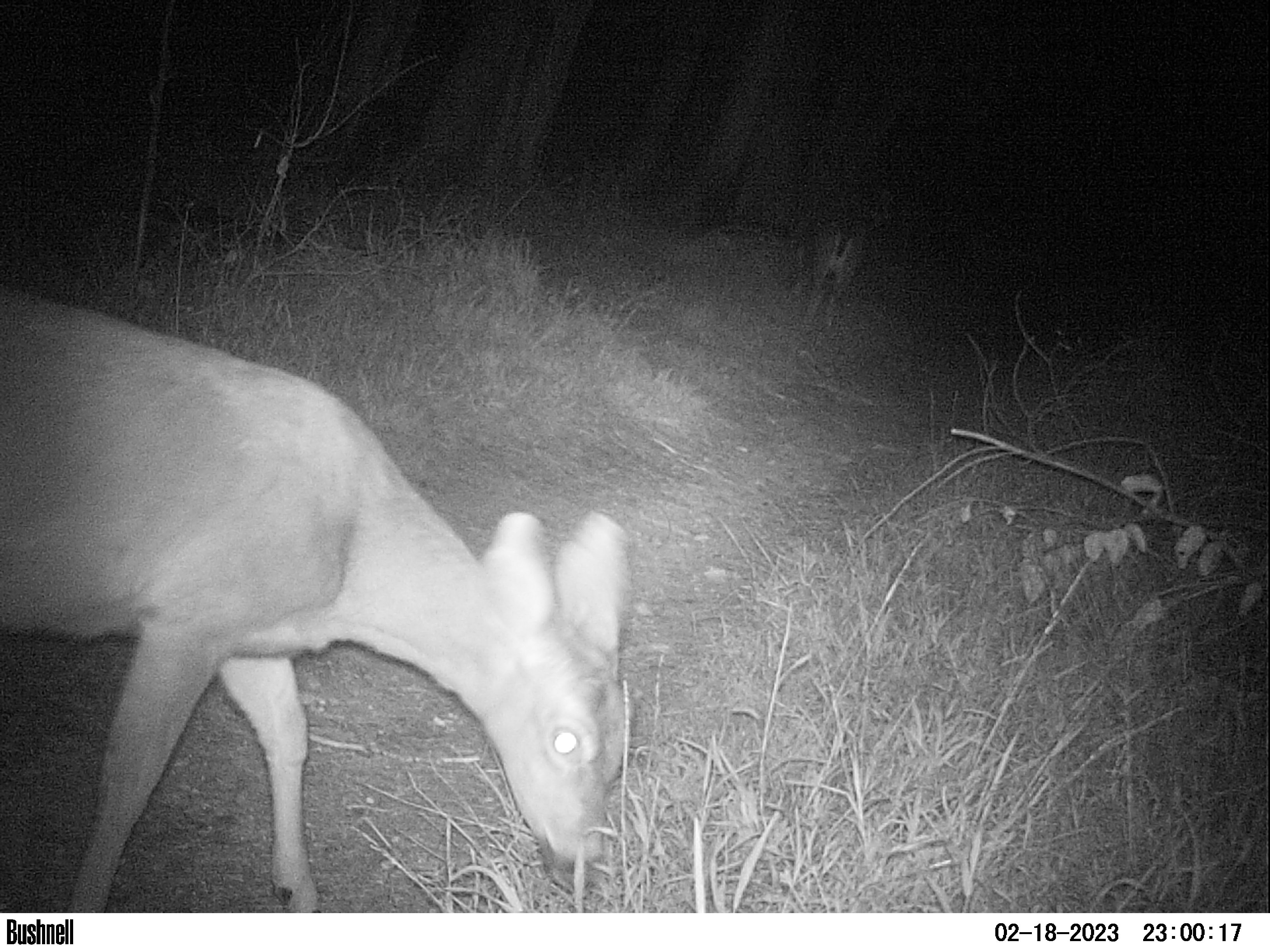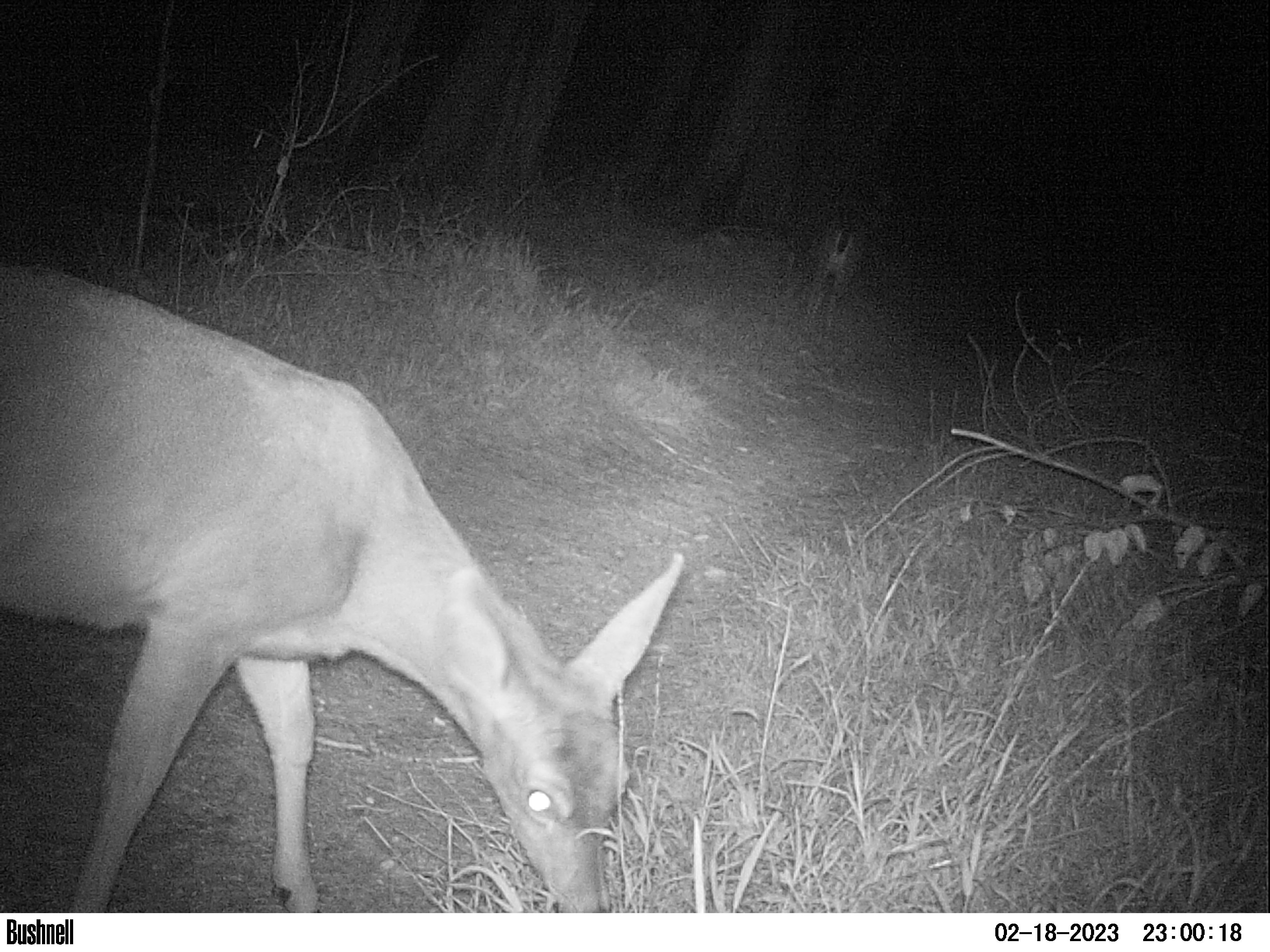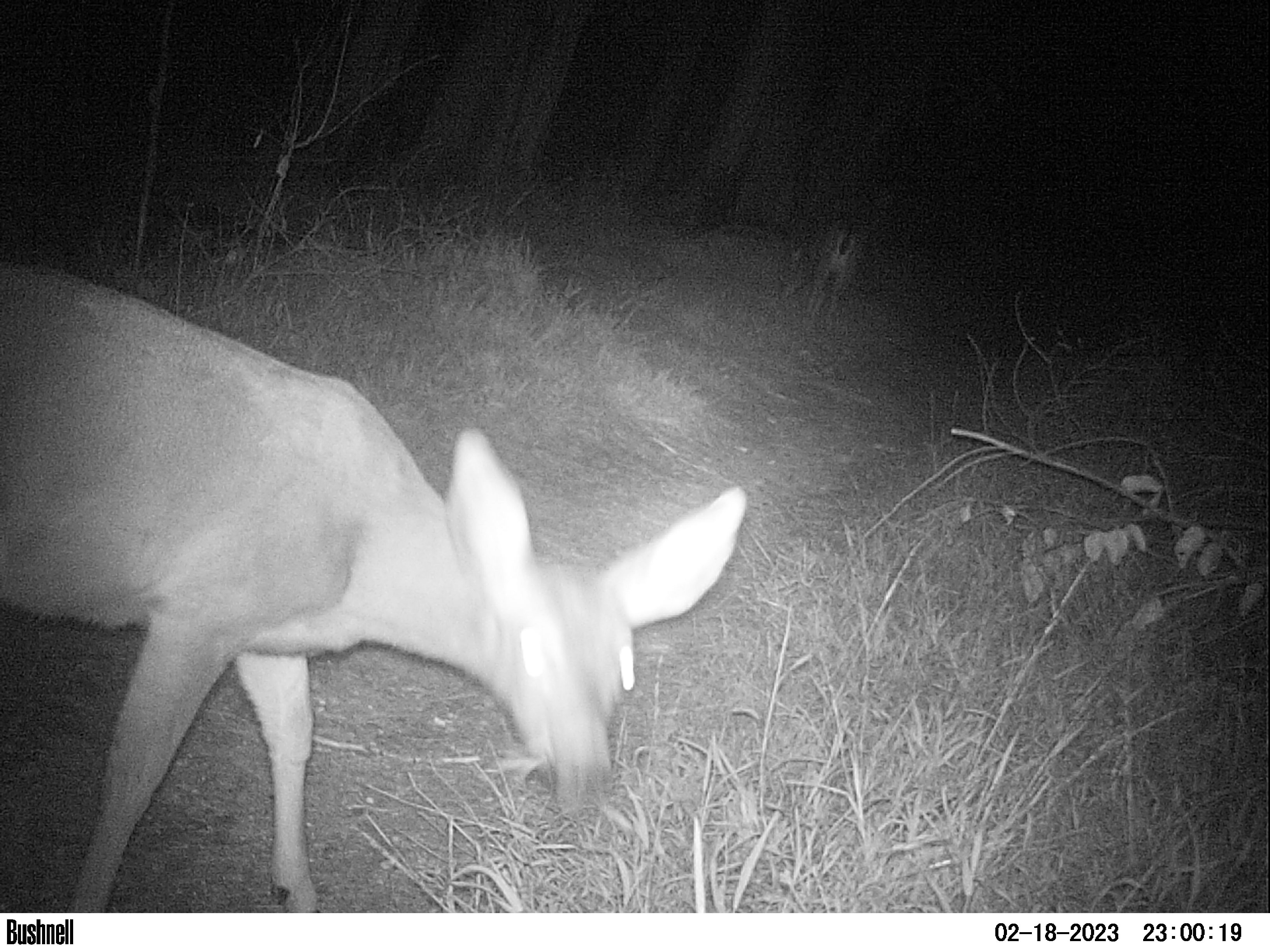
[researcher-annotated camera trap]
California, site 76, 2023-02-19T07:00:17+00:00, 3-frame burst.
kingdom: Animalia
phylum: Chordata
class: Mammalia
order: Artiodactyla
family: Cervidae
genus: Odocoileus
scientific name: Odocoileus hemionus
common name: mule deer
Mule deer (Odocoileus hemionus).